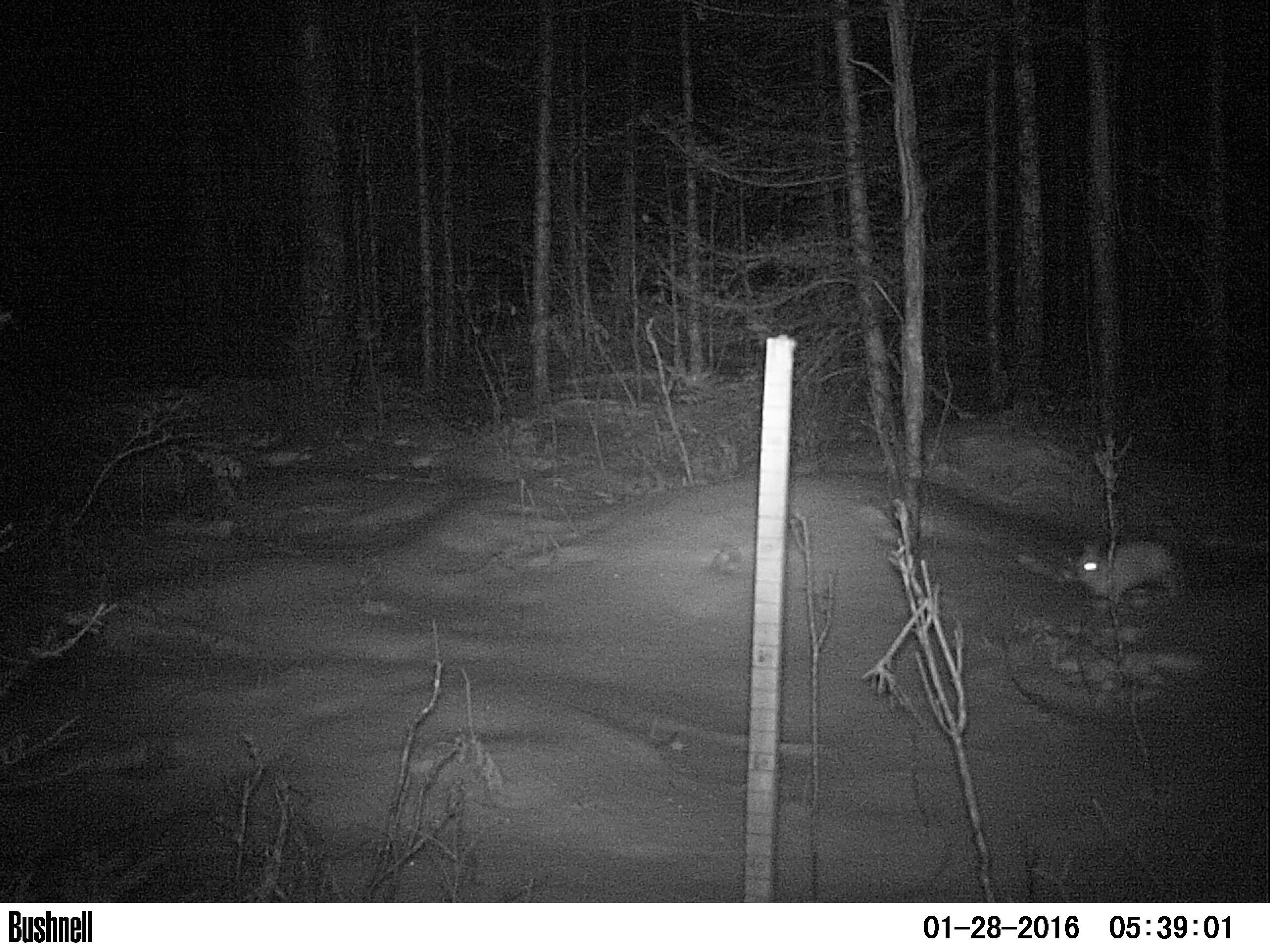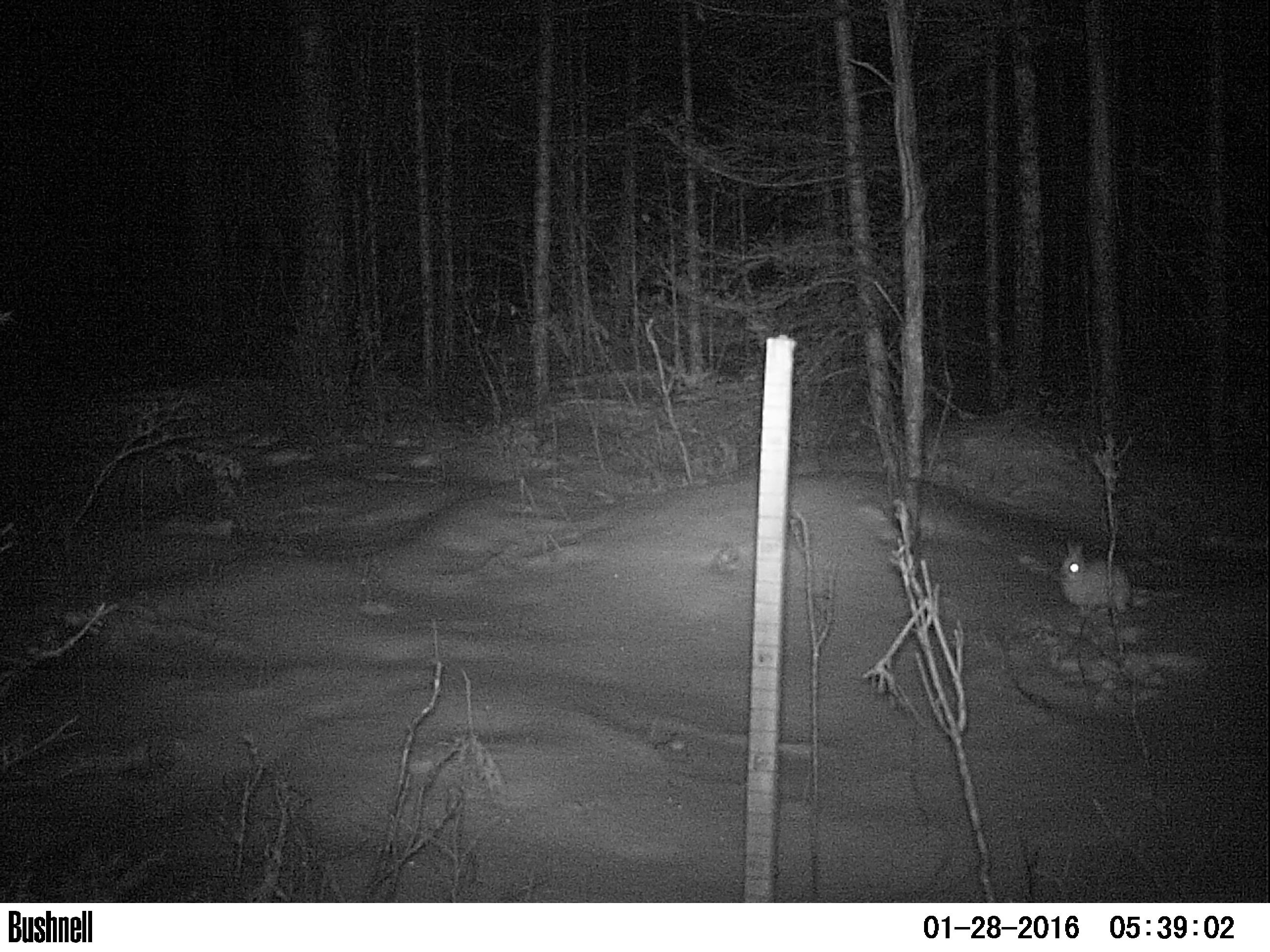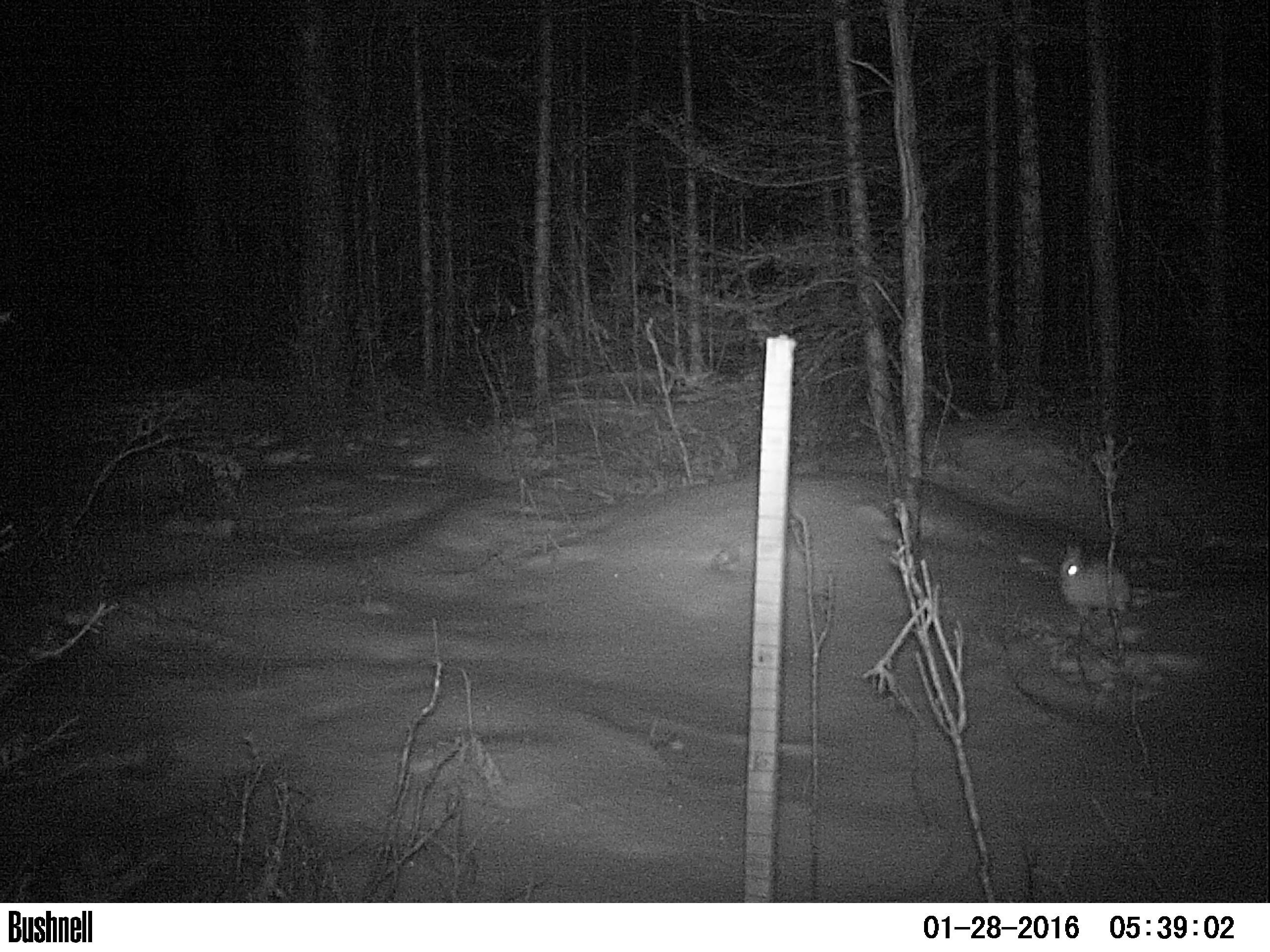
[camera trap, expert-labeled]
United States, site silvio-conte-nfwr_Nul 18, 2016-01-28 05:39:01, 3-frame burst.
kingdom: Animalia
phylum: Chordata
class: Mammalia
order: Lagomorpha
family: Leporidae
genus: Lepus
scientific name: Lepus americanus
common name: snowshoe hare